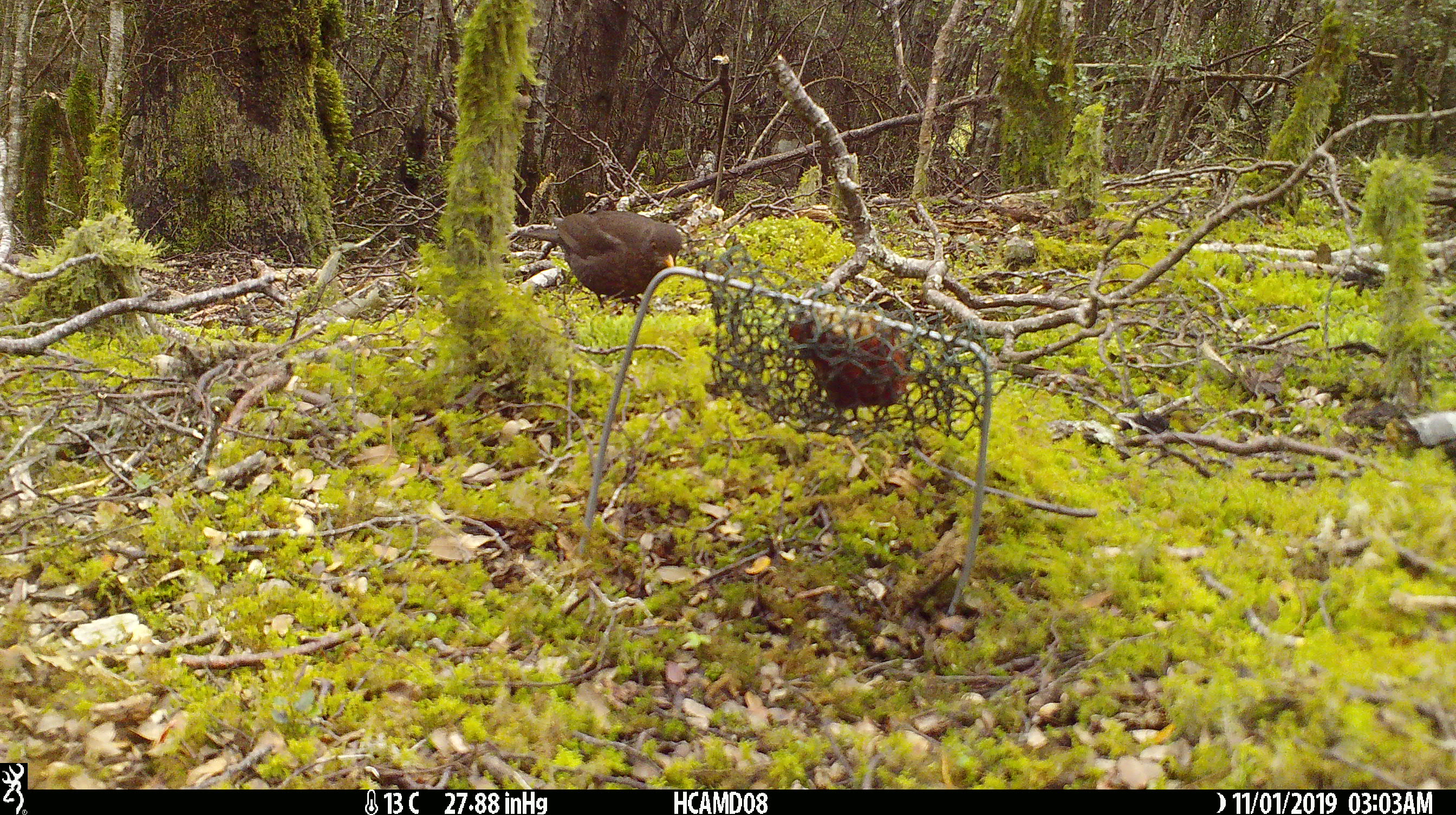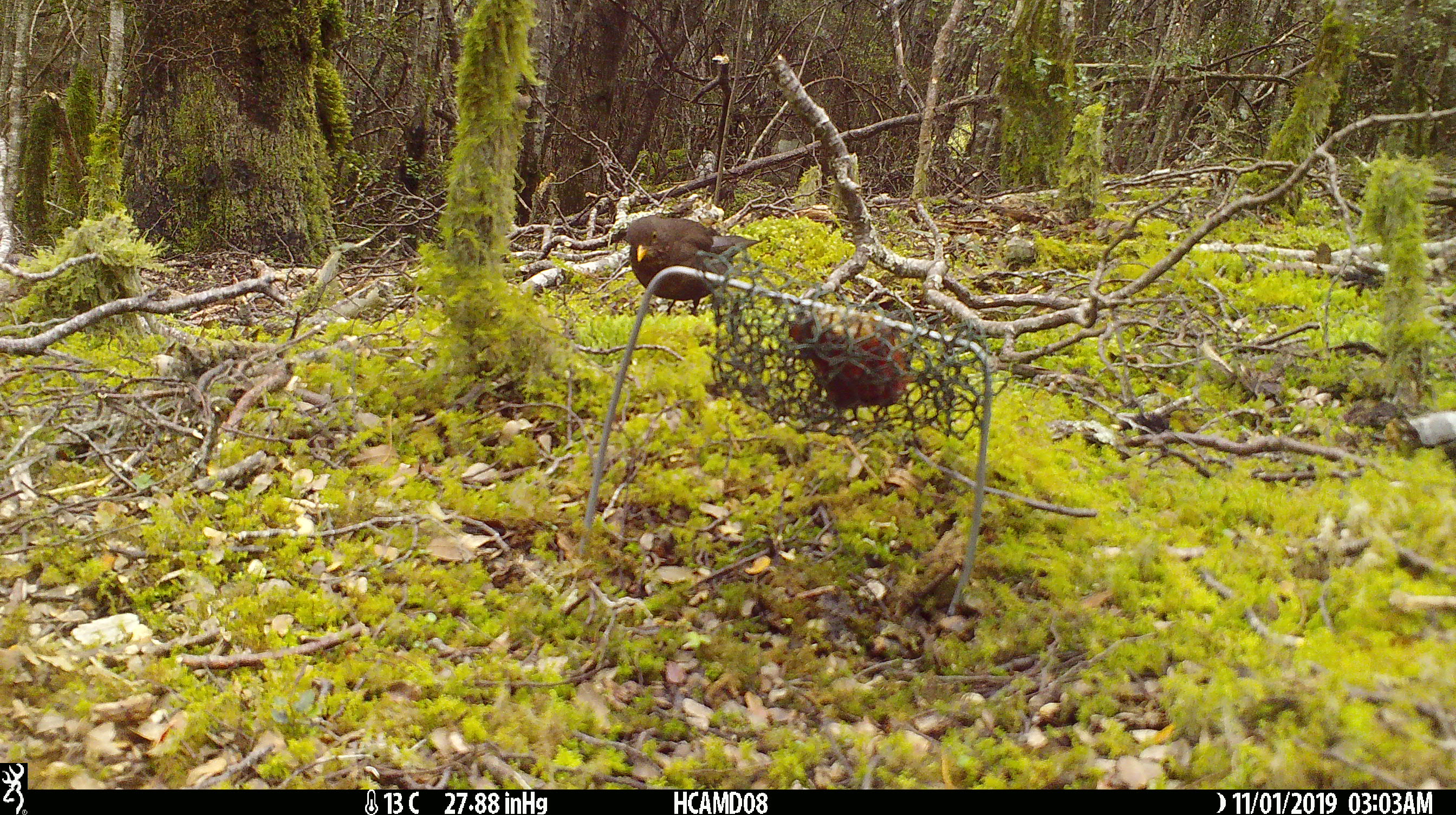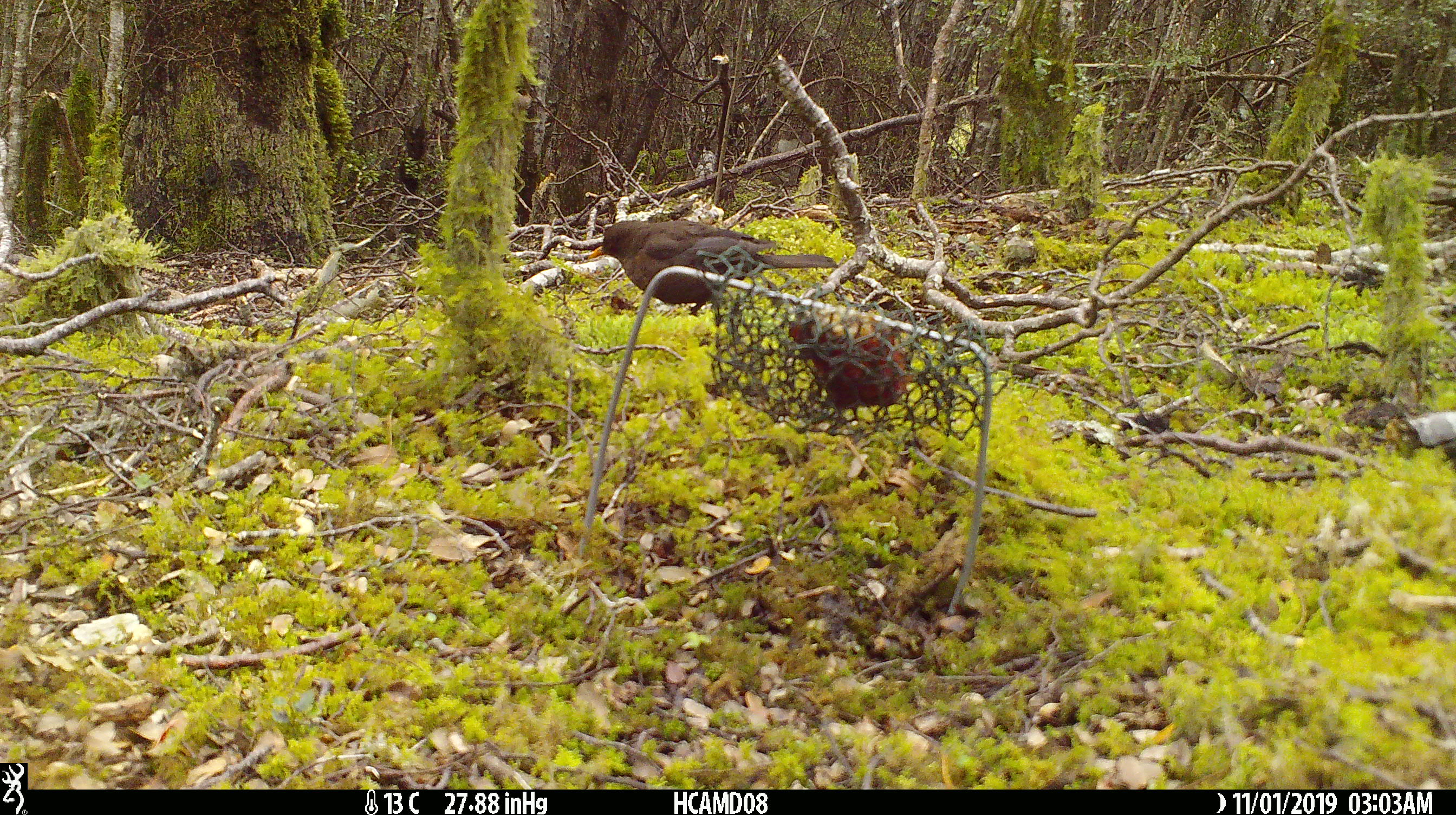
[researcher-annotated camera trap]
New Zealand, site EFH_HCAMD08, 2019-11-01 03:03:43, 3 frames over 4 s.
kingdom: Animalia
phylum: Chordata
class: Aves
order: Passeriformes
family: Turdidae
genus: Turdus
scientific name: Turdus merula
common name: eurasian blackbird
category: blackbird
Blackbird (eurasian blackbird) (Turdus merula).